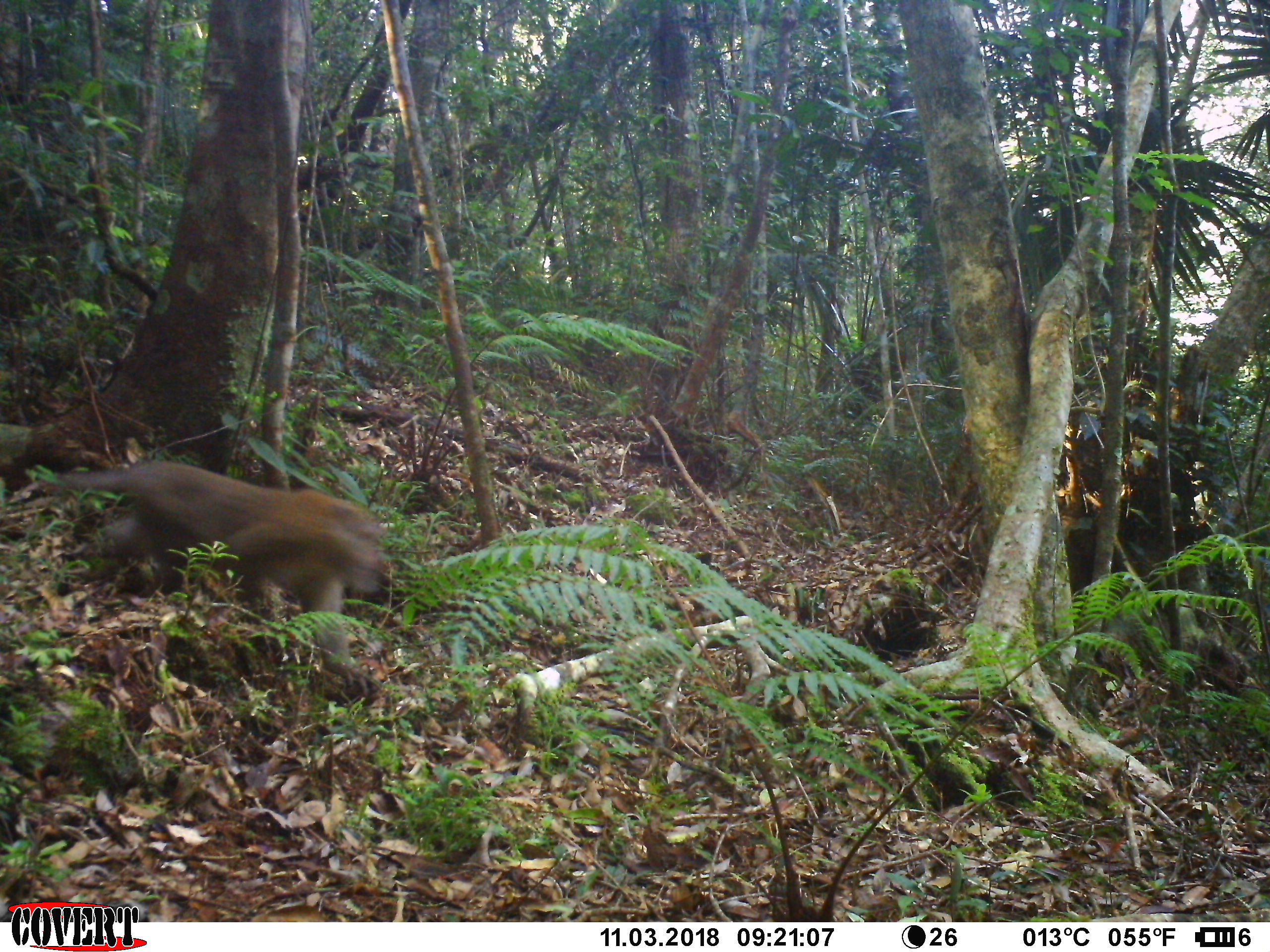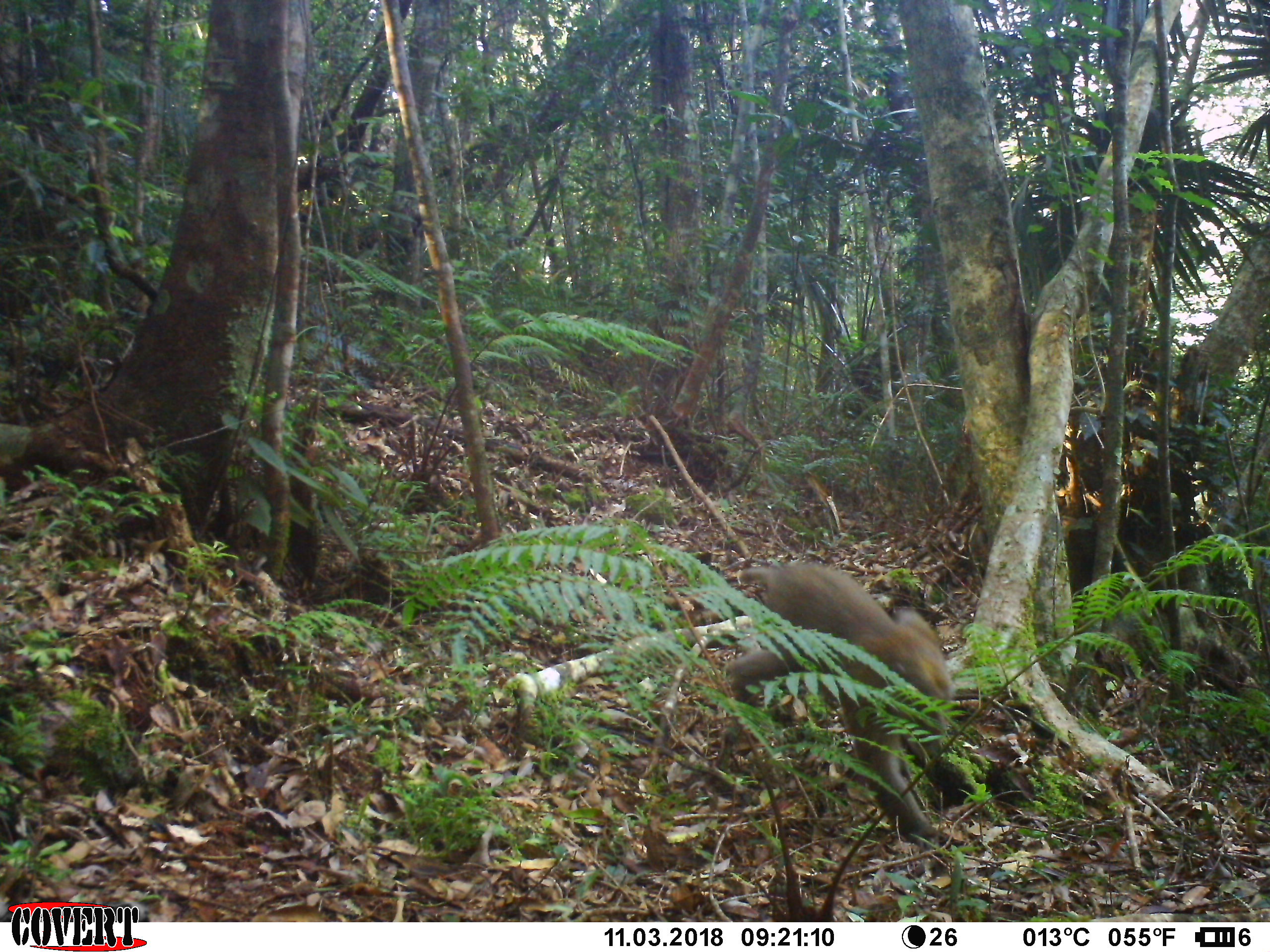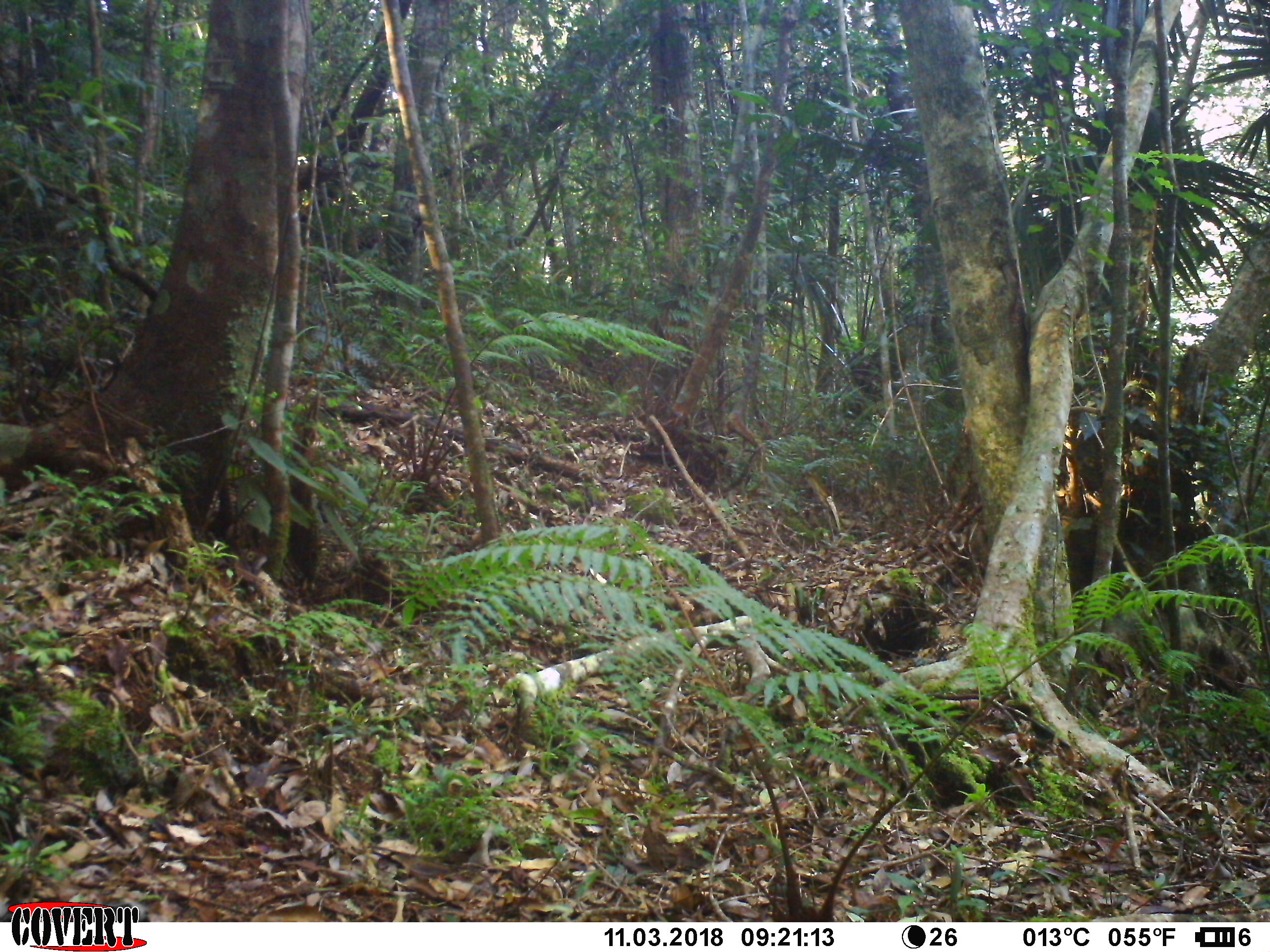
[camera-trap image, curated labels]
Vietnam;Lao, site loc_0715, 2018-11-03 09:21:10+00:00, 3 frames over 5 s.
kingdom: Animalia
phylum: Chordata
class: Mammalia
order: Primates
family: Cercopithecidae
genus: Macaca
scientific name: Macaca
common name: macaques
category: assam or rhesus macaque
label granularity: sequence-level